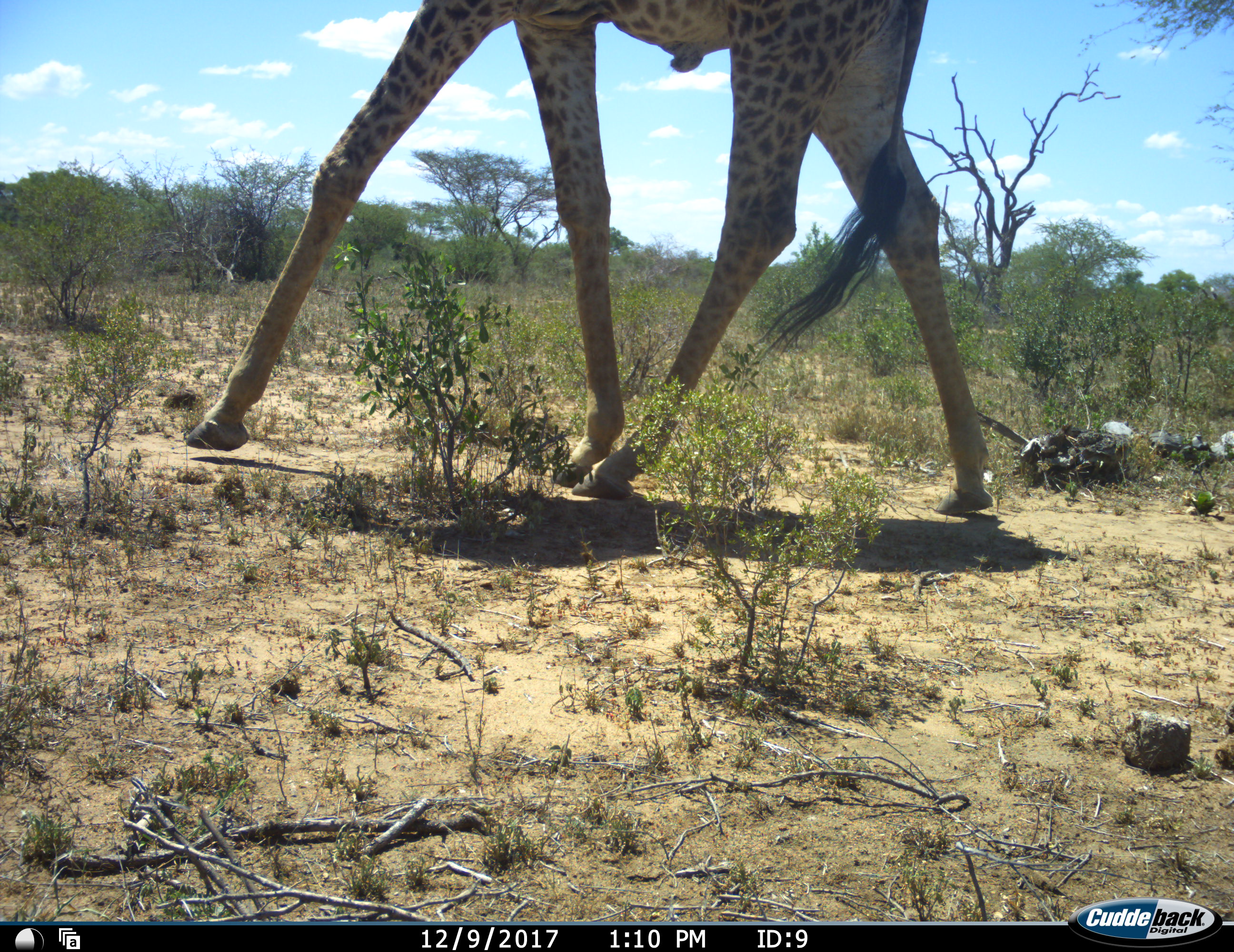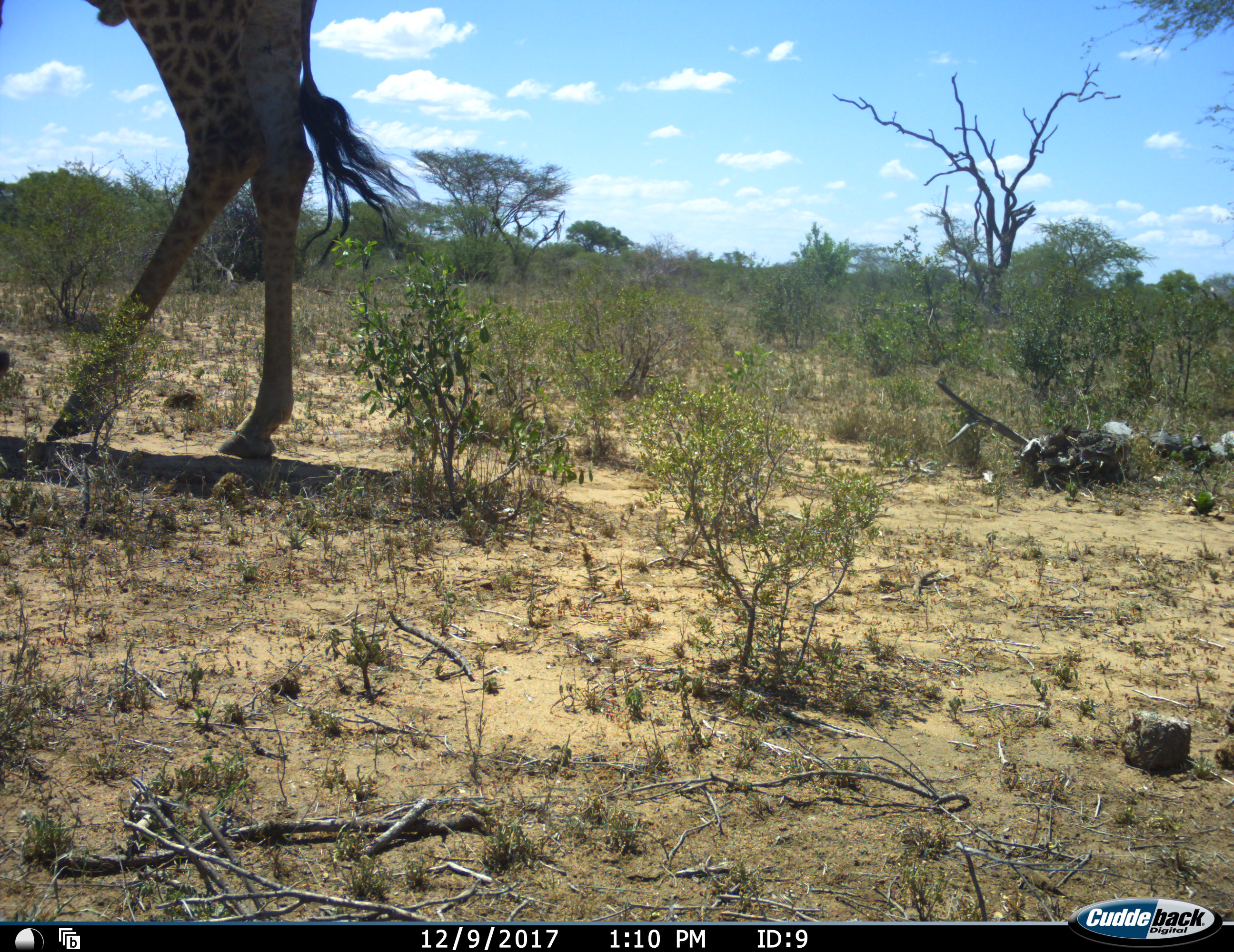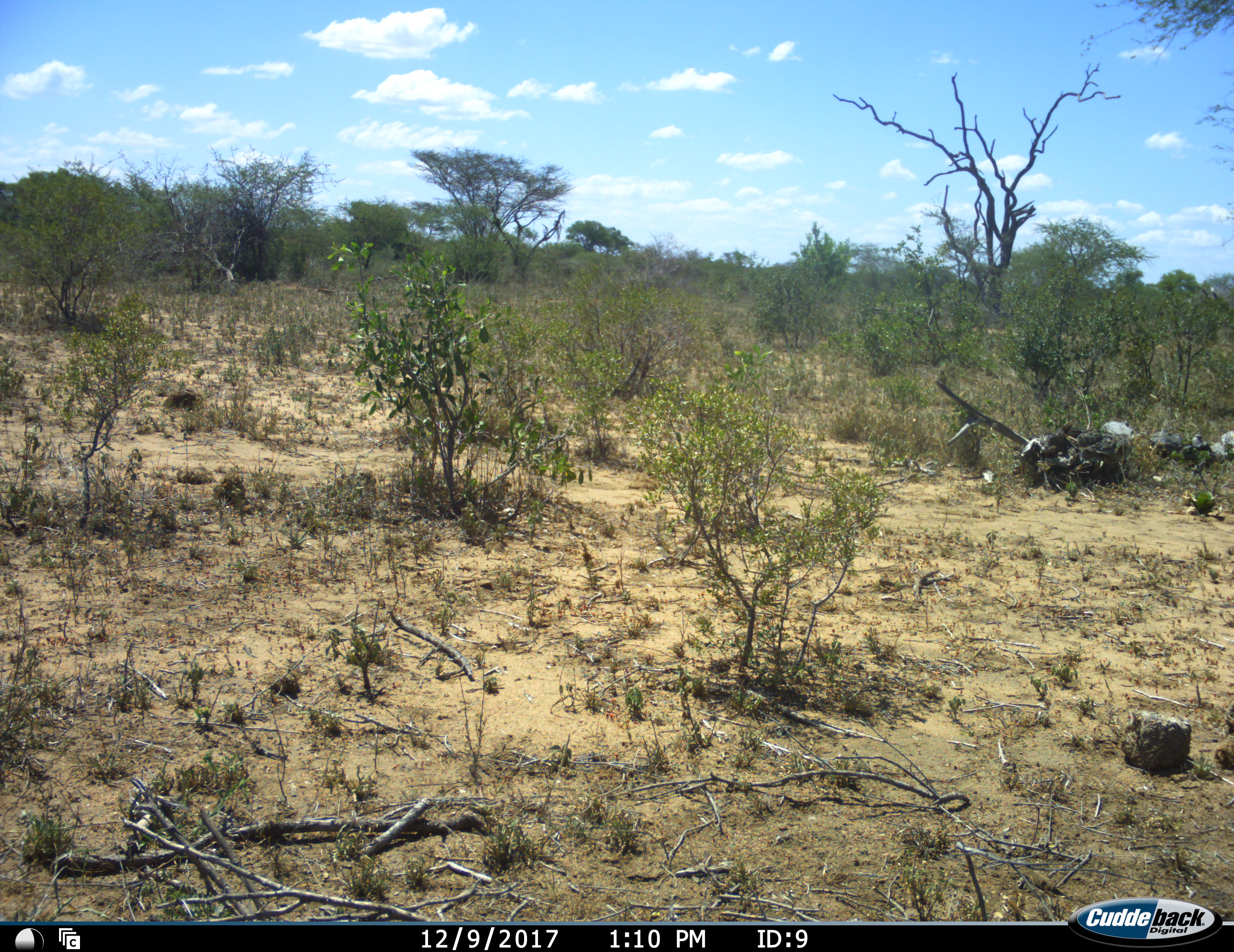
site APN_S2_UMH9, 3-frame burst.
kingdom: Animalia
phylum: Chordata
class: Mammalia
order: Artiodactyla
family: Giraffidae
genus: Giraffa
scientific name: Giraffa camelopardalis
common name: giraffe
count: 1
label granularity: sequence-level